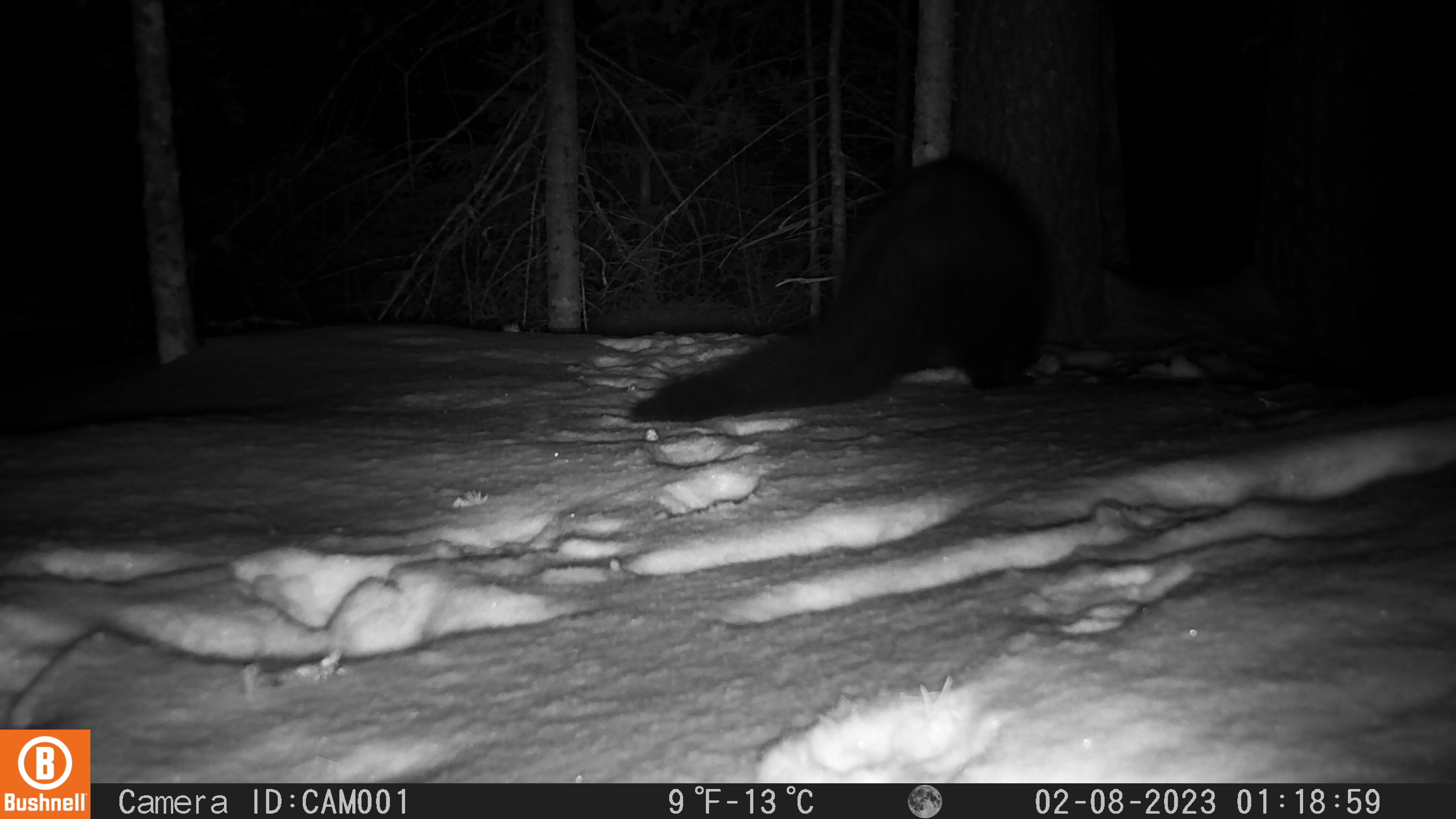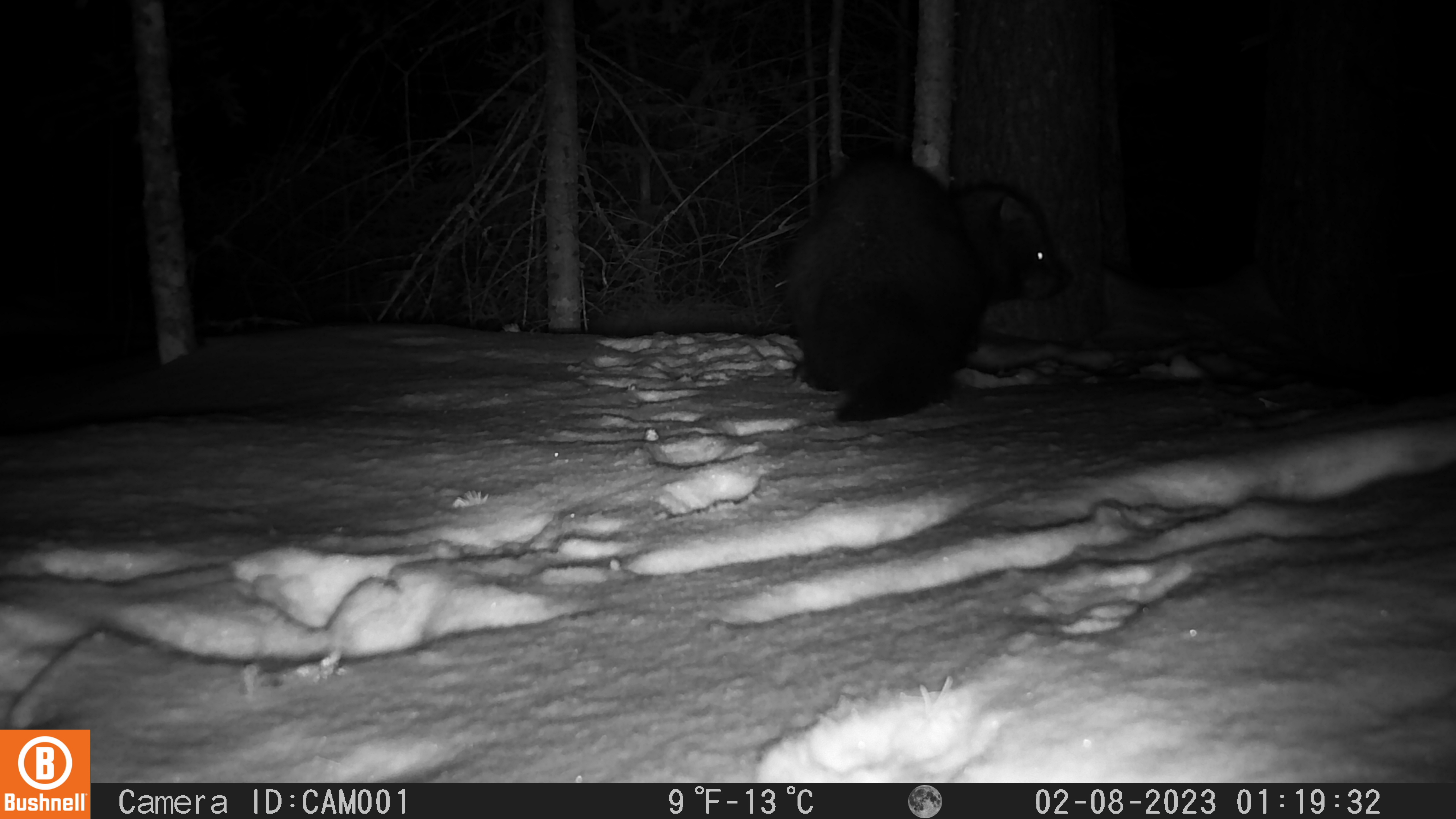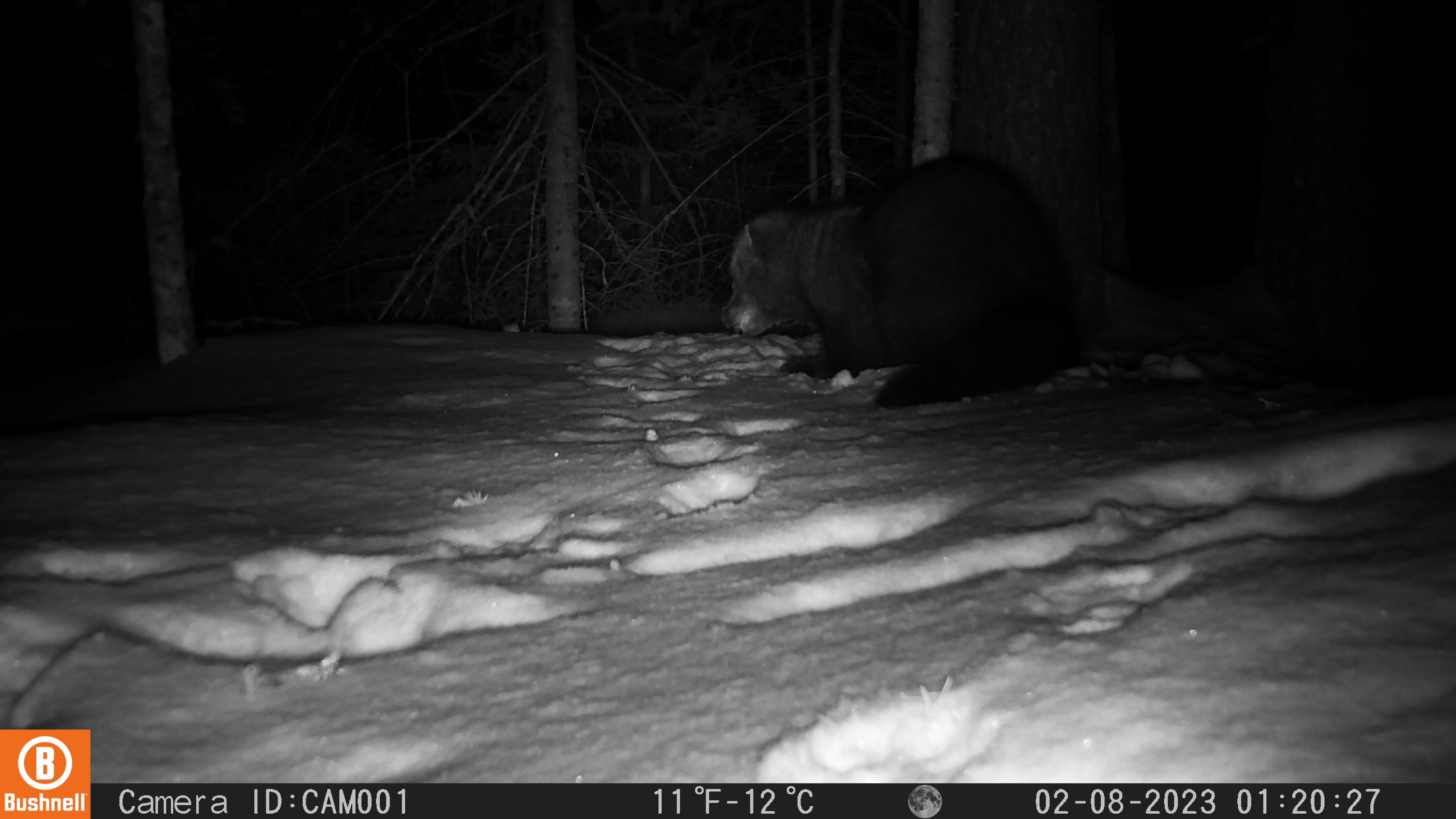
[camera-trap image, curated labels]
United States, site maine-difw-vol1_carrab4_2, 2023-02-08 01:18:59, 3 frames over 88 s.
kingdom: Animalia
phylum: Chordata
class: Mammalia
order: Carnivora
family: Mustelidae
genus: Pekania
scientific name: Pekania pennanti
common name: fisher